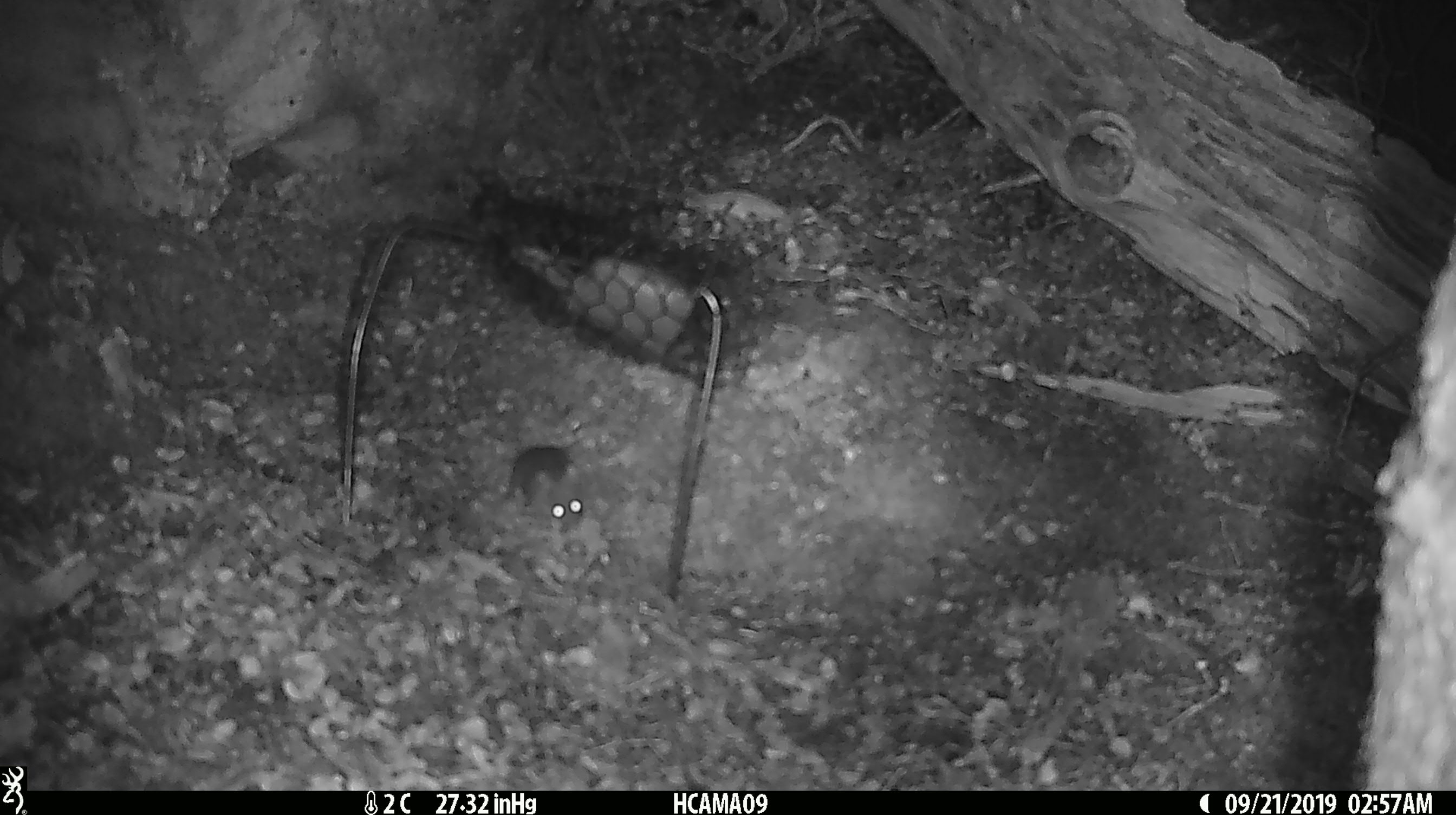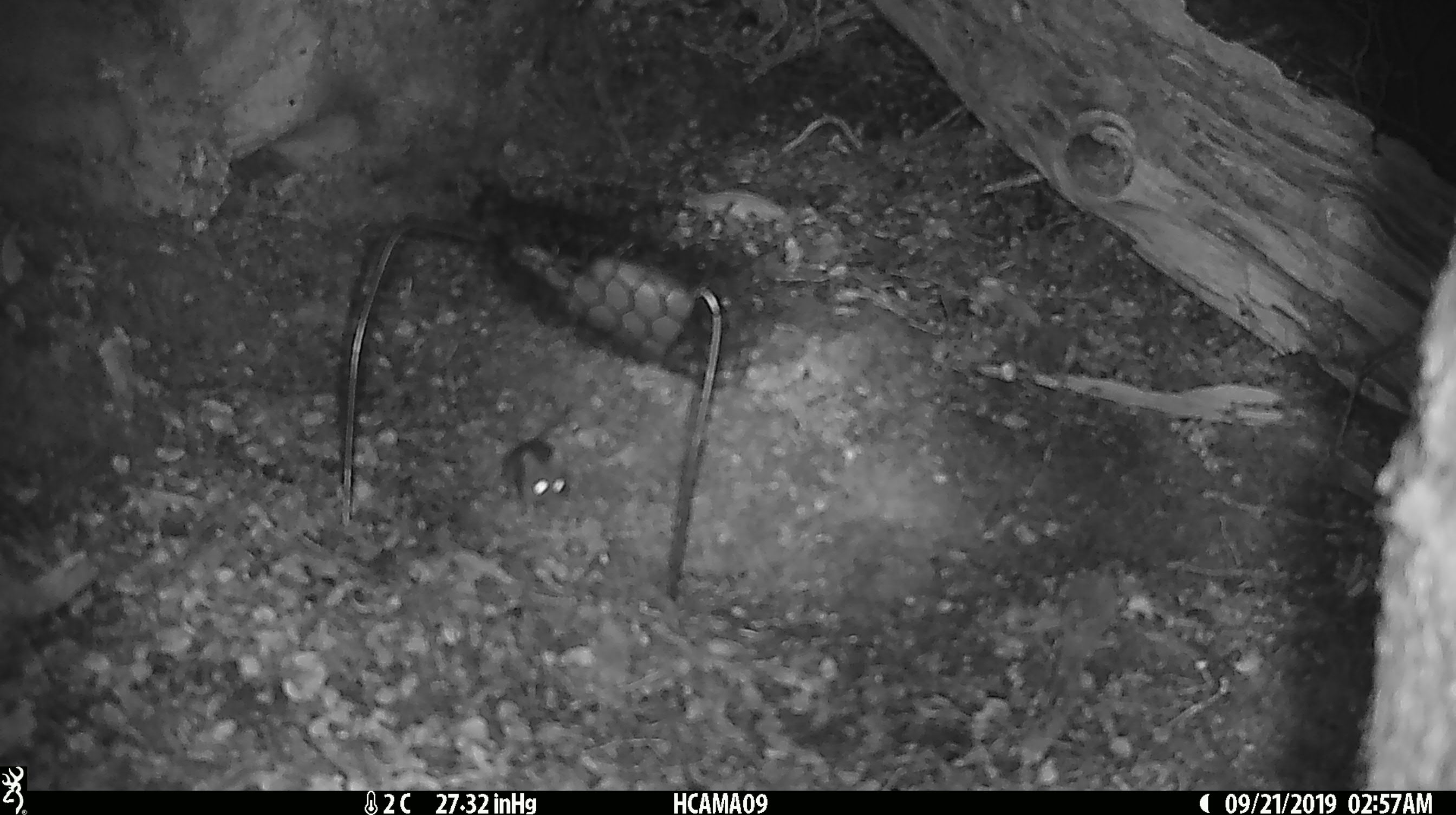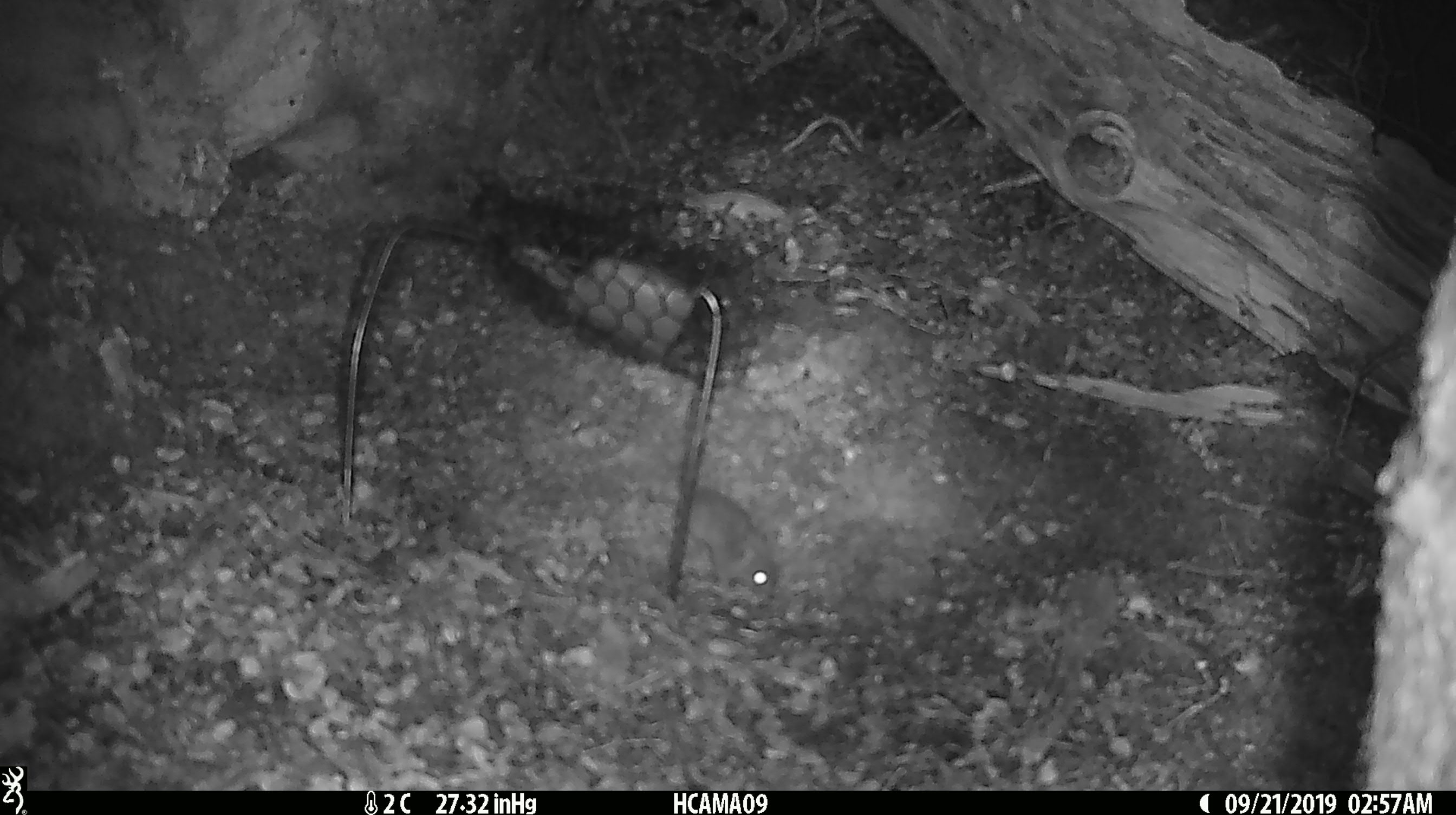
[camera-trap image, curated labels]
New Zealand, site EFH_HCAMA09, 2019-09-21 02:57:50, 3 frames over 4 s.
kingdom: Animalia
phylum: Chordata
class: Mammalia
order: Rodentia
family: Muridae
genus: Mus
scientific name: Mus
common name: mouse